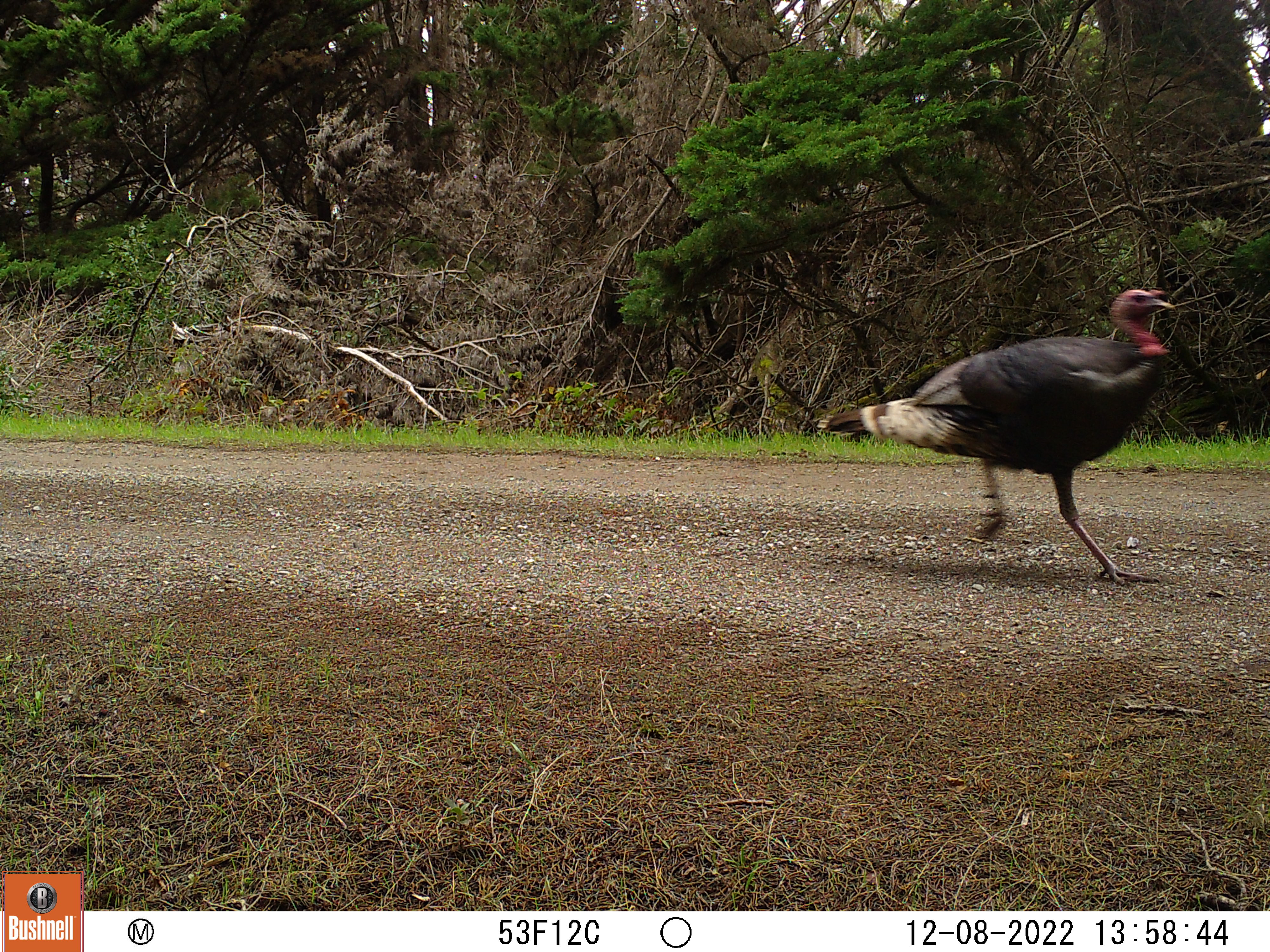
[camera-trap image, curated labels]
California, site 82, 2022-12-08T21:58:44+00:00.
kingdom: Animalia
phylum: Chordata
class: Aves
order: Galliformes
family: Phasianidae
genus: Meleagris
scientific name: Meleagris gallopavo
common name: turkey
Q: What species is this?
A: Turkey (Meleagris gallopavo).